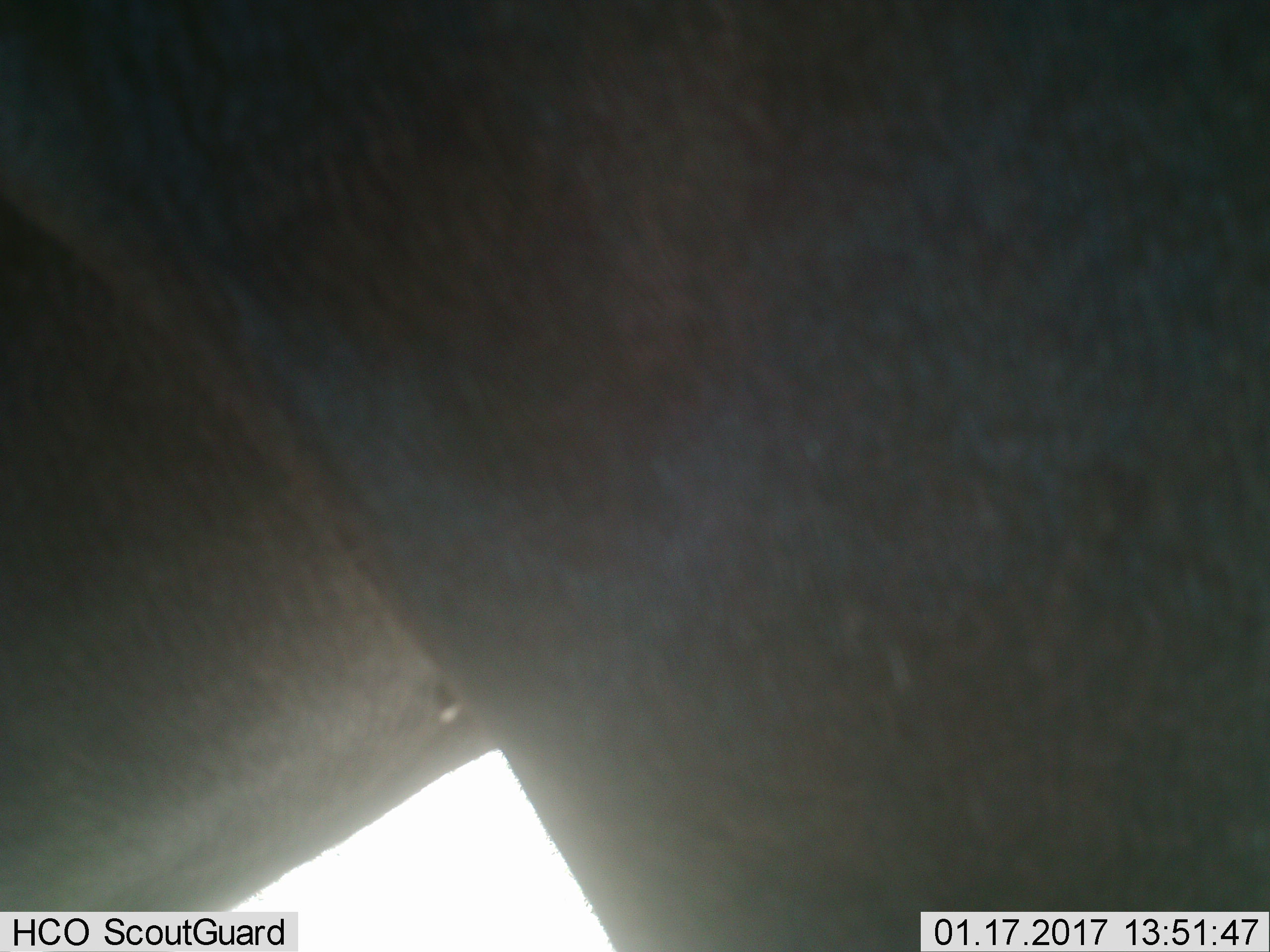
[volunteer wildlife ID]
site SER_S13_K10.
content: unidentified animal